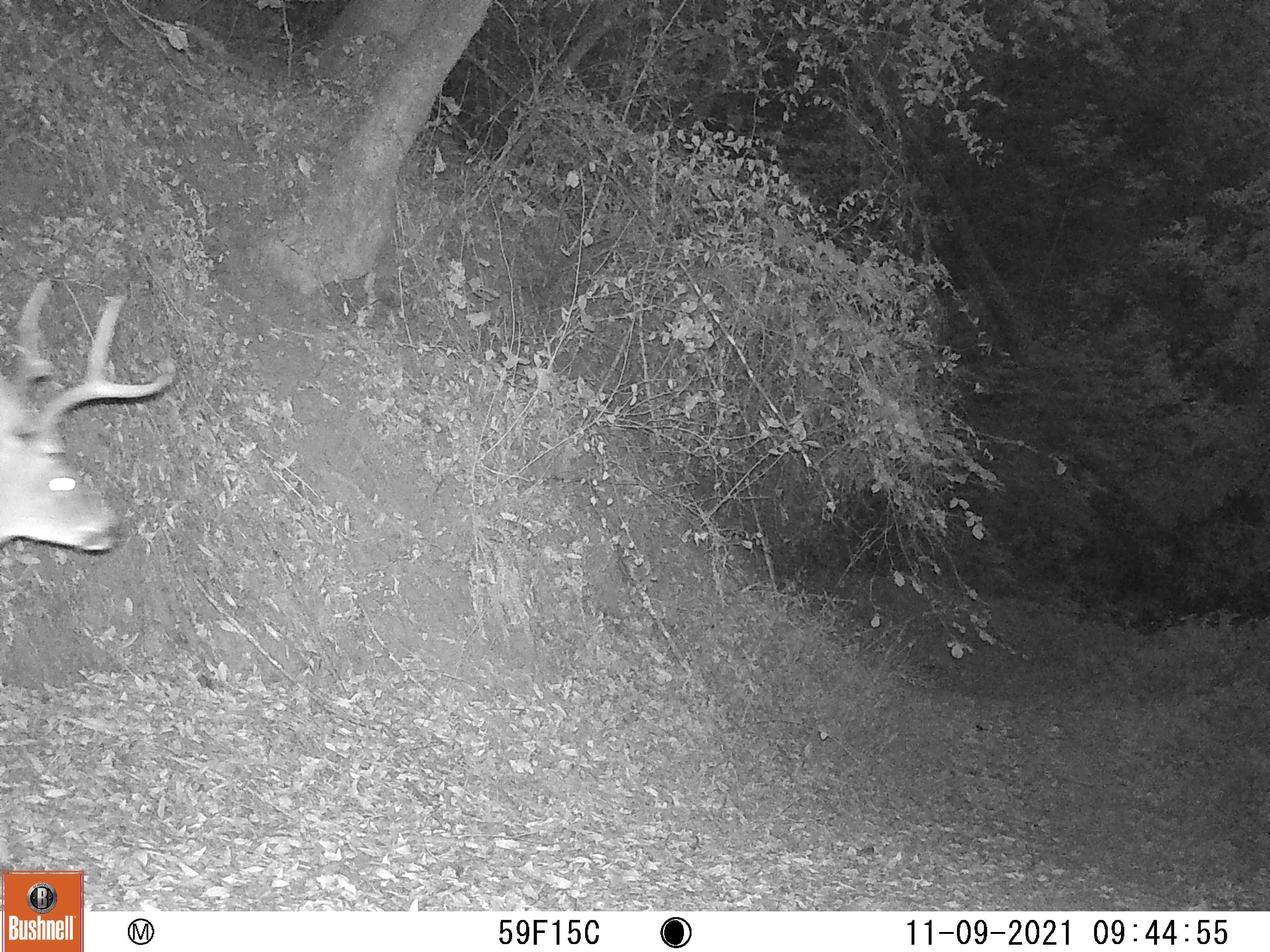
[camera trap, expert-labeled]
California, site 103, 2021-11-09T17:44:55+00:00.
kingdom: Animalia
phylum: Chordata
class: Mammalia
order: Artiodactyla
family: Cervidae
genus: Odocoileus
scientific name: Odocoileus hemionus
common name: mule deer